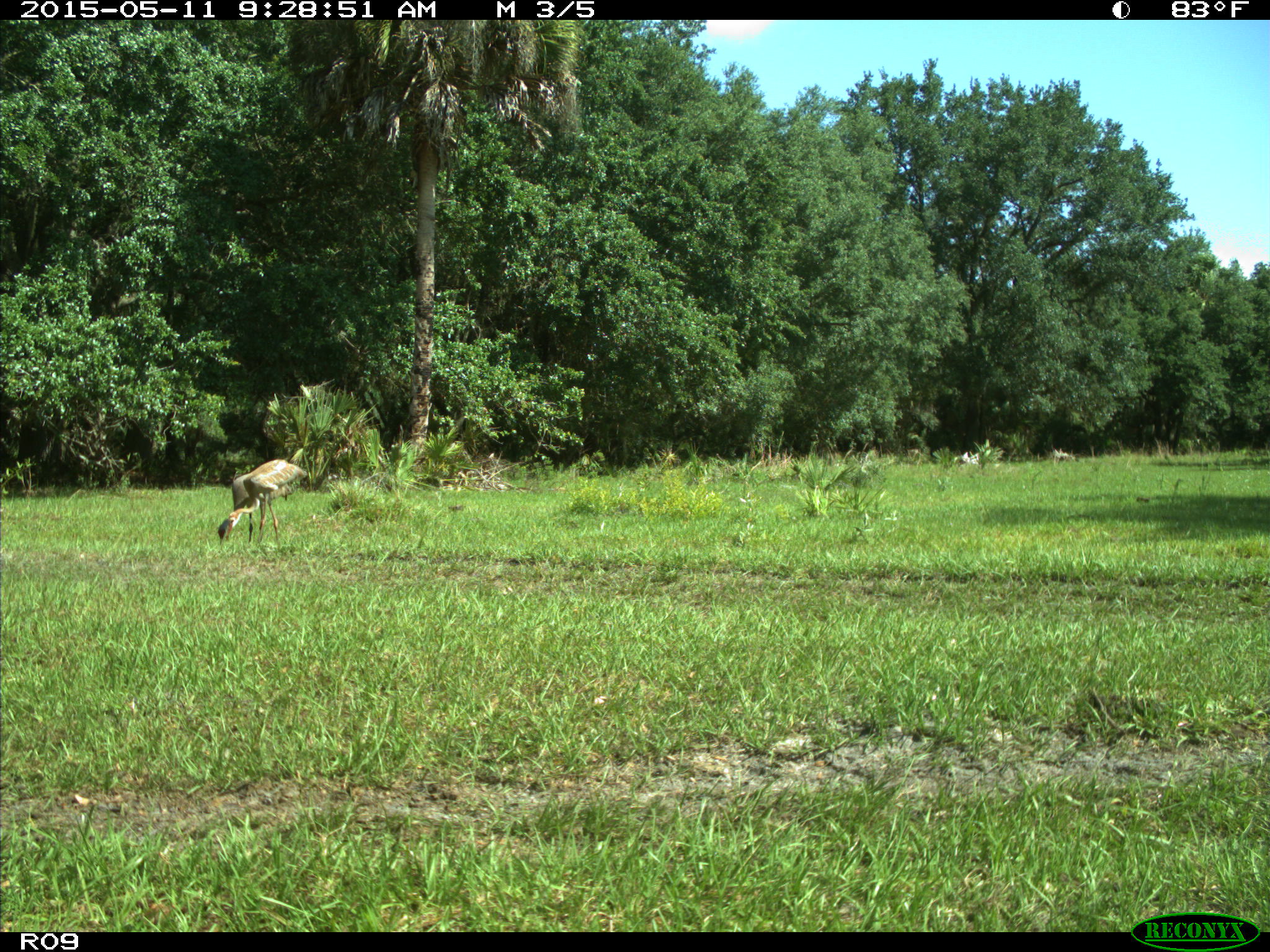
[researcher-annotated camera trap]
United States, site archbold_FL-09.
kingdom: Animalia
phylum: Chordata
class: Aves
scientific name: Aves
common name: birds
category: unidentified bird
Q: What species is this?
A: Unidentified bird (birds) (Aves).